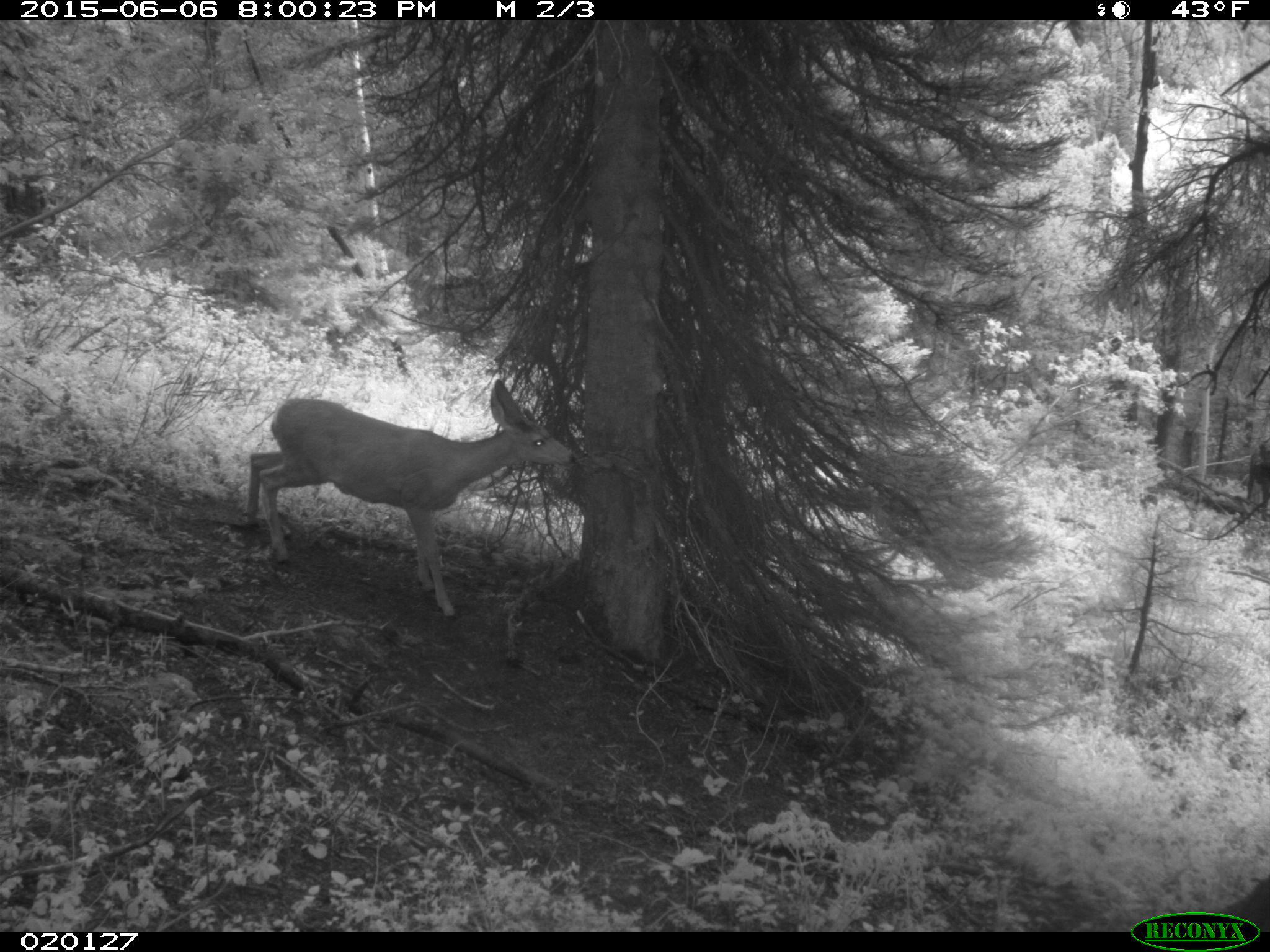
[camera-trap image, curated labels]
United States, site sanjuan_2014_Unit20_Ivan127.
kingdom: Animalia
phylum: Chordata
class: Mammalia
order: Artiodactyla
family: Cervidae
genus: Odocoileus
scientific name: Odocoileus hemionus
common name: mule deer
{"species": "Odocoileus hemionus (mule deer)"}